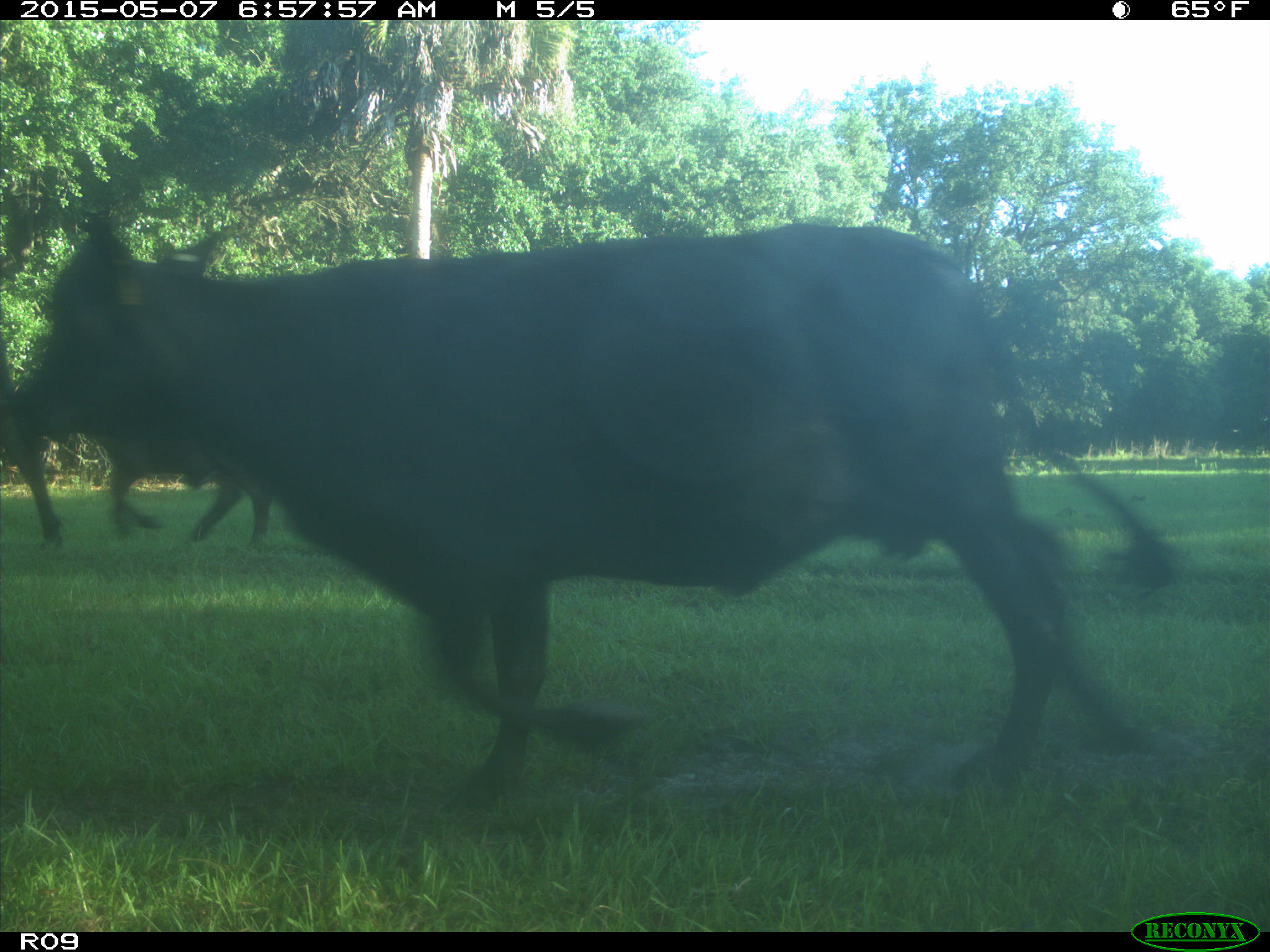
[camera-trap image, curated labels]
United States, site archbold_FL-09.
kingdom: Animalia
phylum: Chordata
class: Mammalia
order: Artiodactyla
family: Bovidae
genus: Bos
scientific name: Bos taurus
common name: domestic cow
Bos taurus (domestic cow).